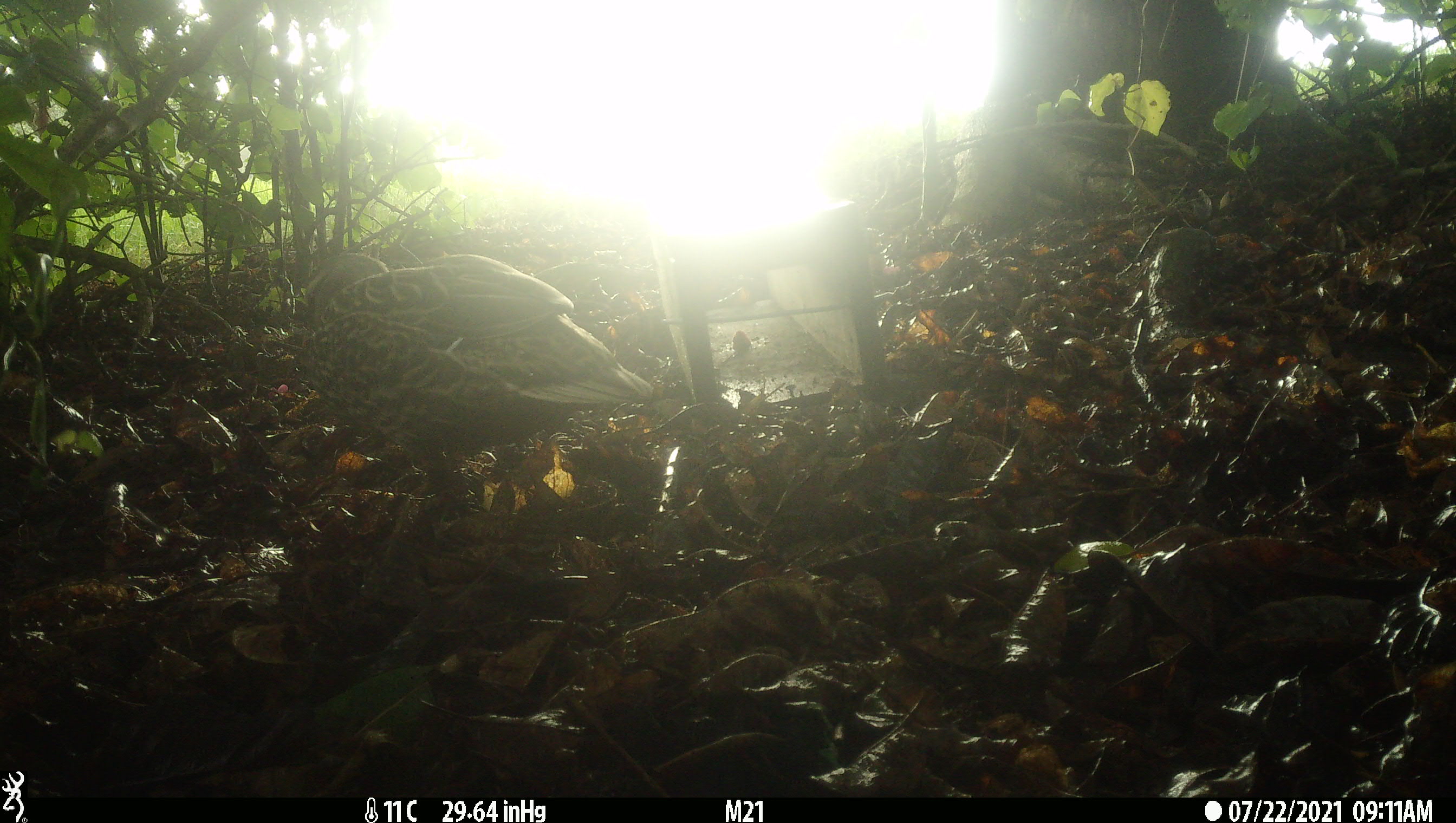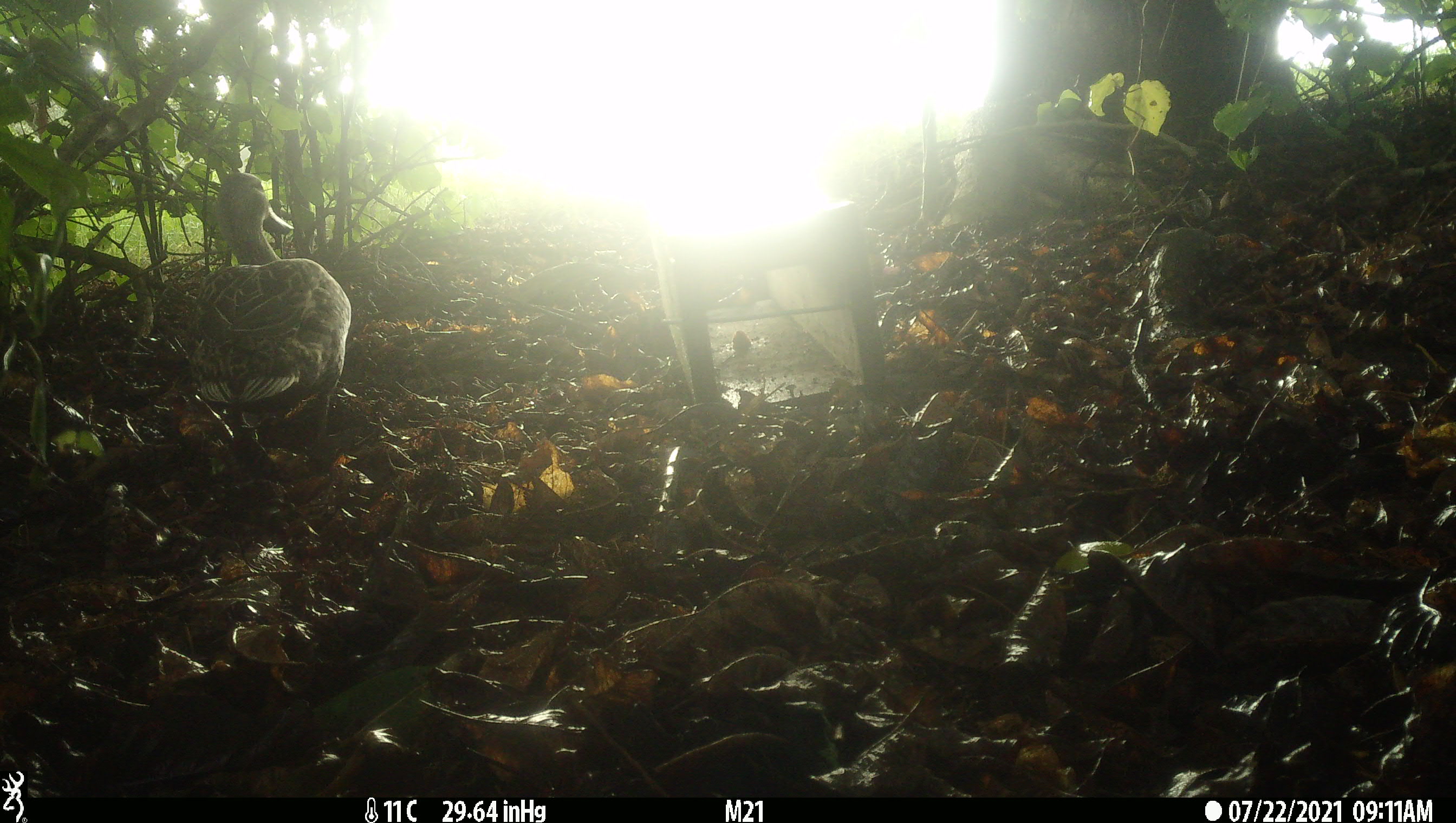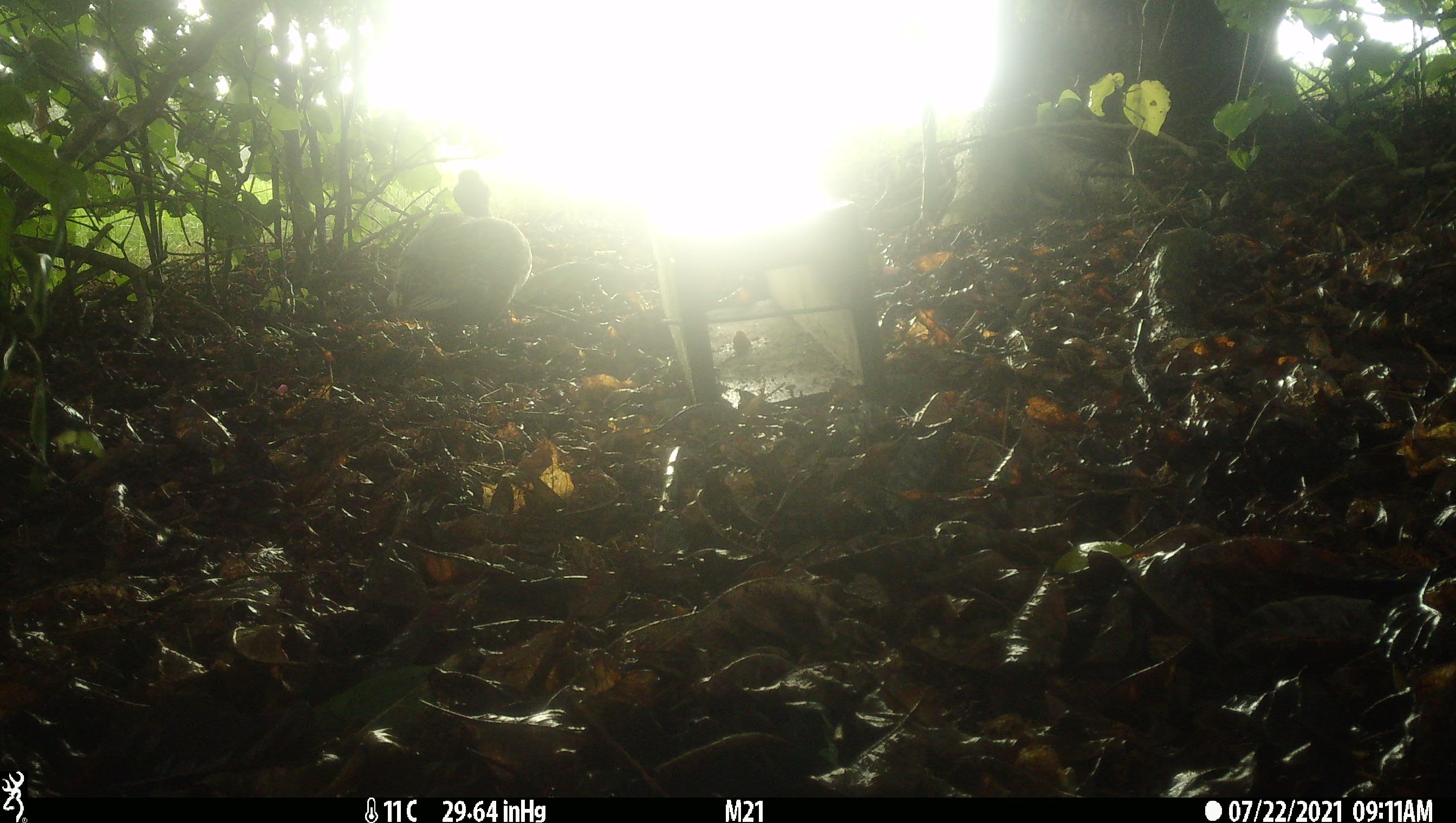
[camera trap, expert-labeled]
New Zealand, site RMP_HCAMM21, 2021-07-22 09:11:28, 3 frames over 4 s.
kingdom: Animalia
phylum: Chordata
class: Aves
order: Anseriformes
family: Anatidae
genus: Anas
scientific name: Anas platyrhynchos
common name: mallard